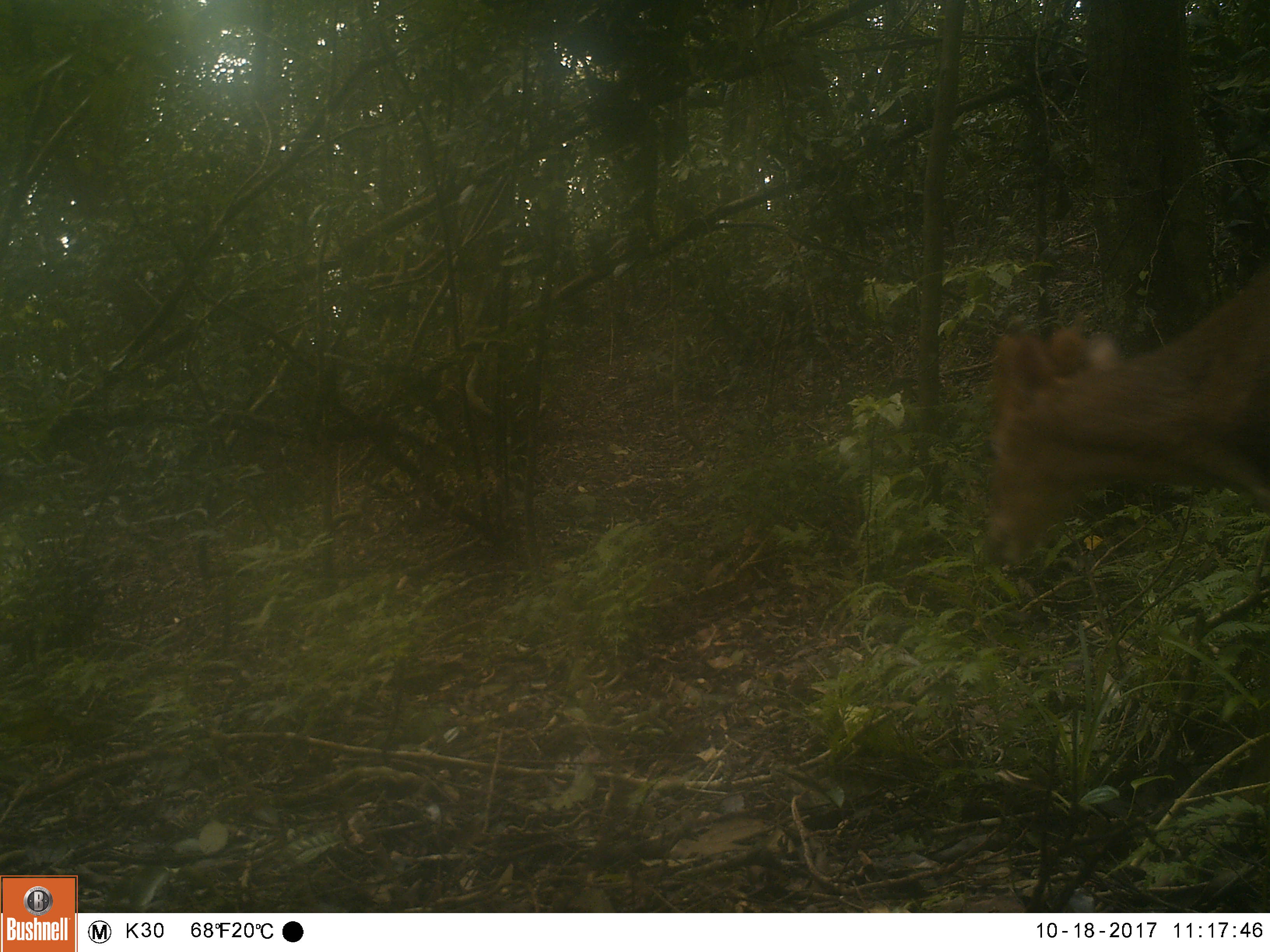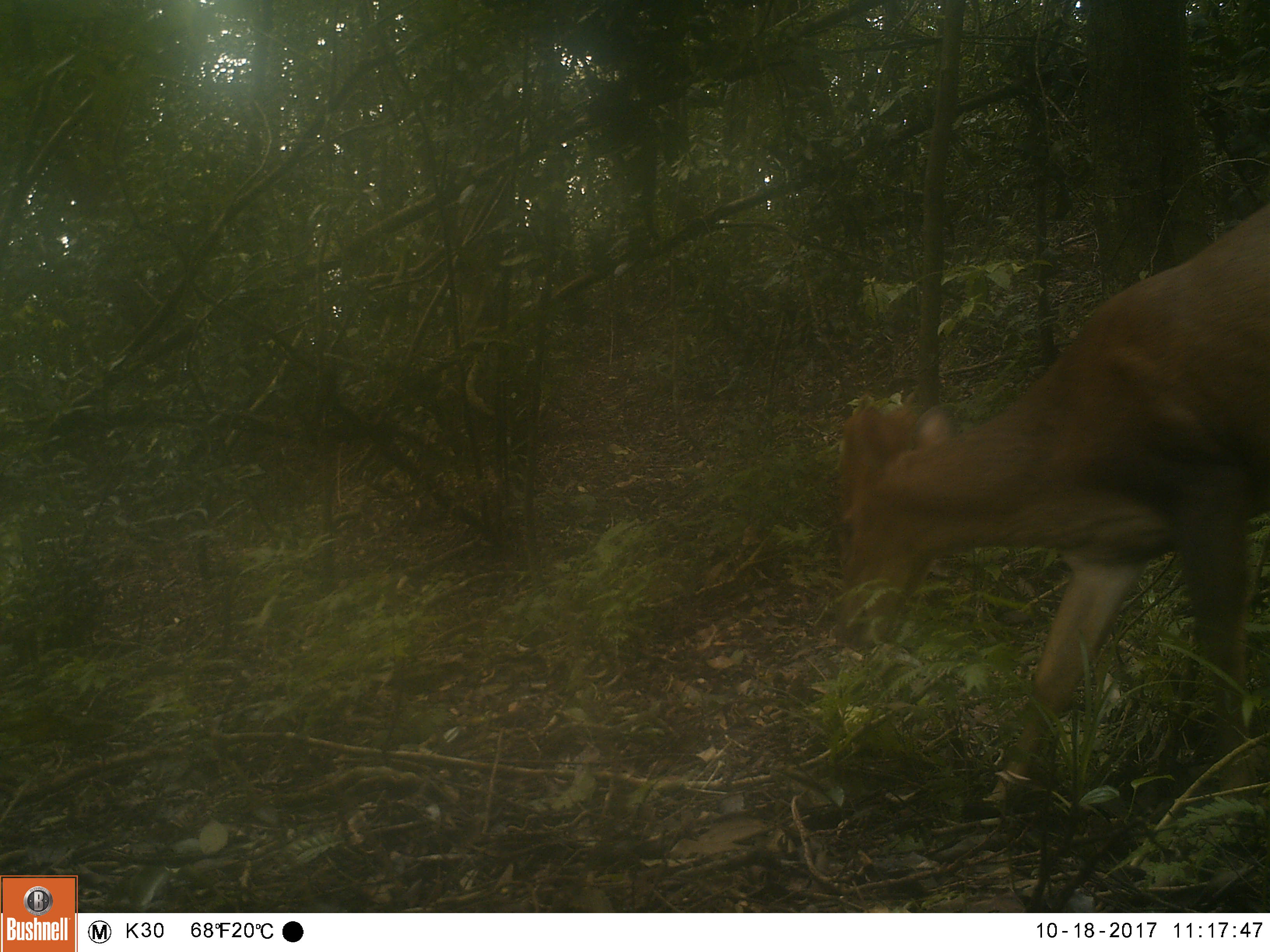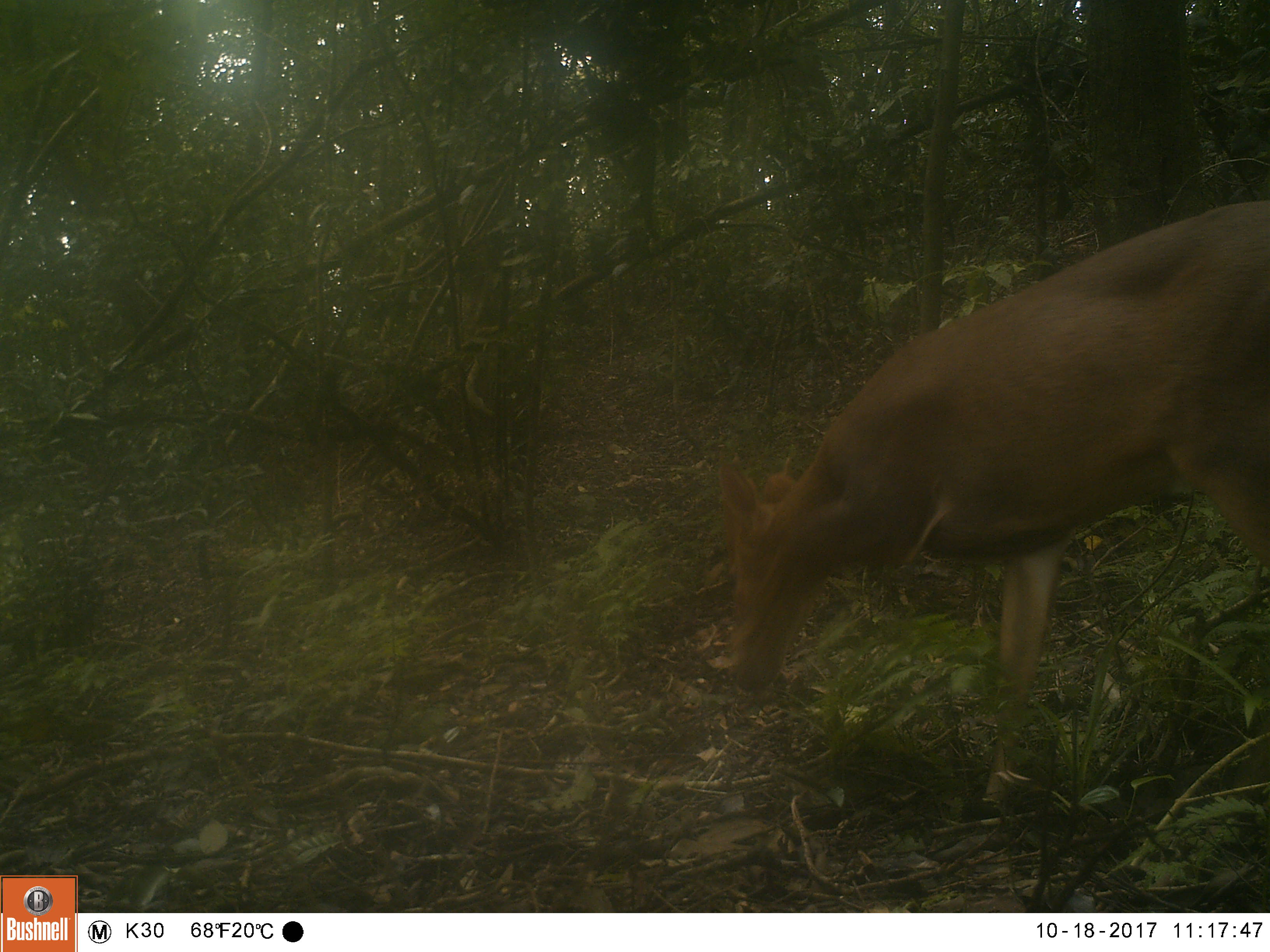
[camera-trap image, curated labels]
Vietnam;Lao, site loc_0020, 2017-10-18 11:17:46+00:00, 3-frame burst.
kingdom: Animalia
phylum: Chordata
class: Mammalia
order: Artiodactyla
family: Cervidae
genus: Muntiacus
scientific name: Muntiacus vuquangensis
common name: large-antlered muntjac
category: large antlered muntjac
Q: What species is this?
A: Large antlered muntjac (large-antlered muntjac) (Muntiacus vuquangensis).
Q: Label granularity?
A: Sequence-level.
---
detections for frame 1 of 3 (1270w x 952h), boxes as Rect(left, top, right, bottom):
large antlered muntjac: Rect(977, 257, 1270, 798)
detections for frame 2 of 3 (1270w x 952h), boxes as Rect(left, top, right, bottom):
large antlered muntjac: Rect(828, 196, 1270, 818)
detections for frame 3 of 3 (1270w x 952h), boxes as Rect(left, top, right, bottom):
large antlered muntjac: Rect(714, 196, 1270, 821)